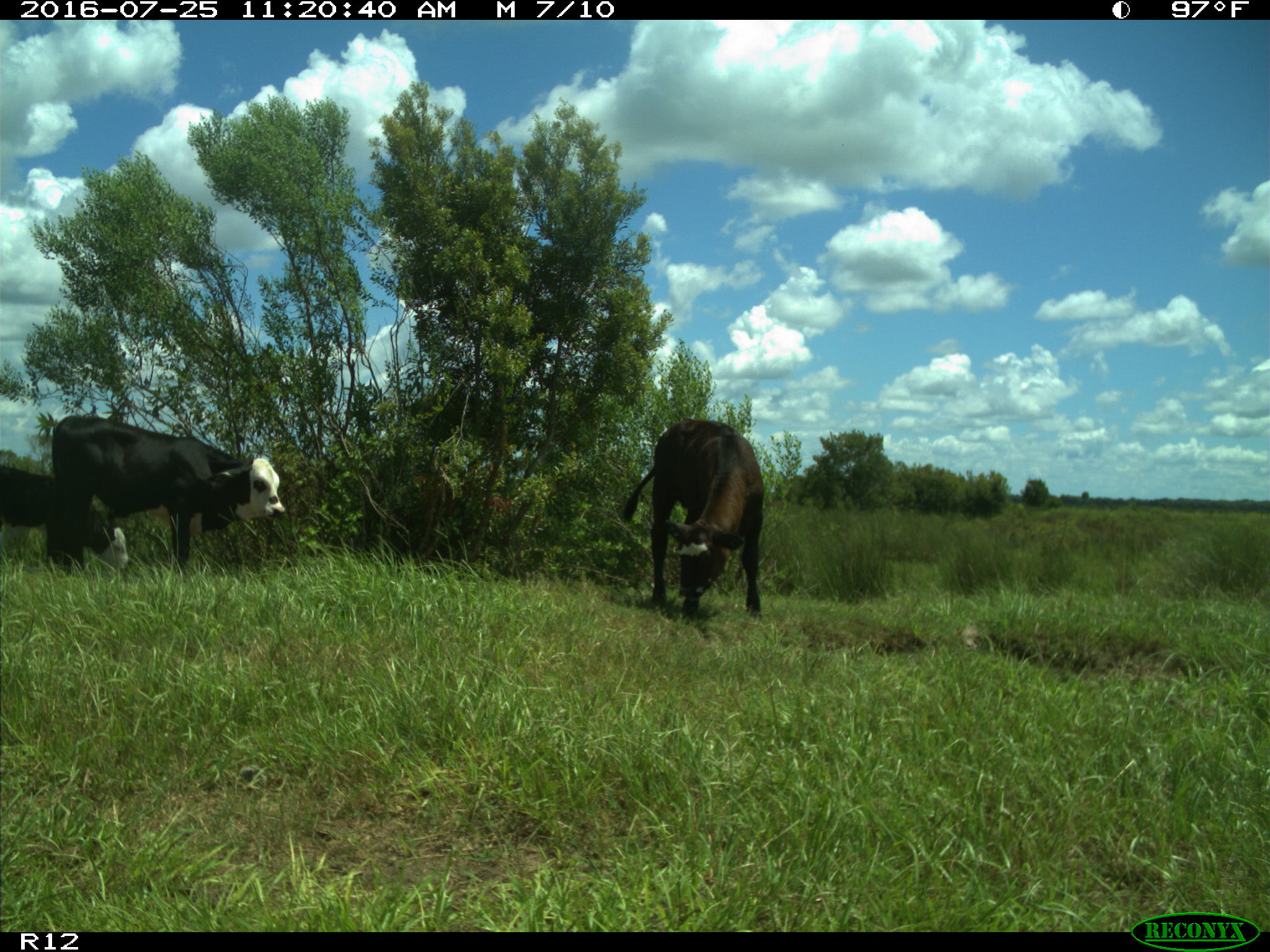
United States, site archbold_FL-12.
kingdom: Animalia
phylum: Chordata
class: Mammalia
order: Artiodactyla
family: Bovidae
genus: Bos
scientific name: Bos taurus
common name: domestic cow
Bos taurus (domestic cow).